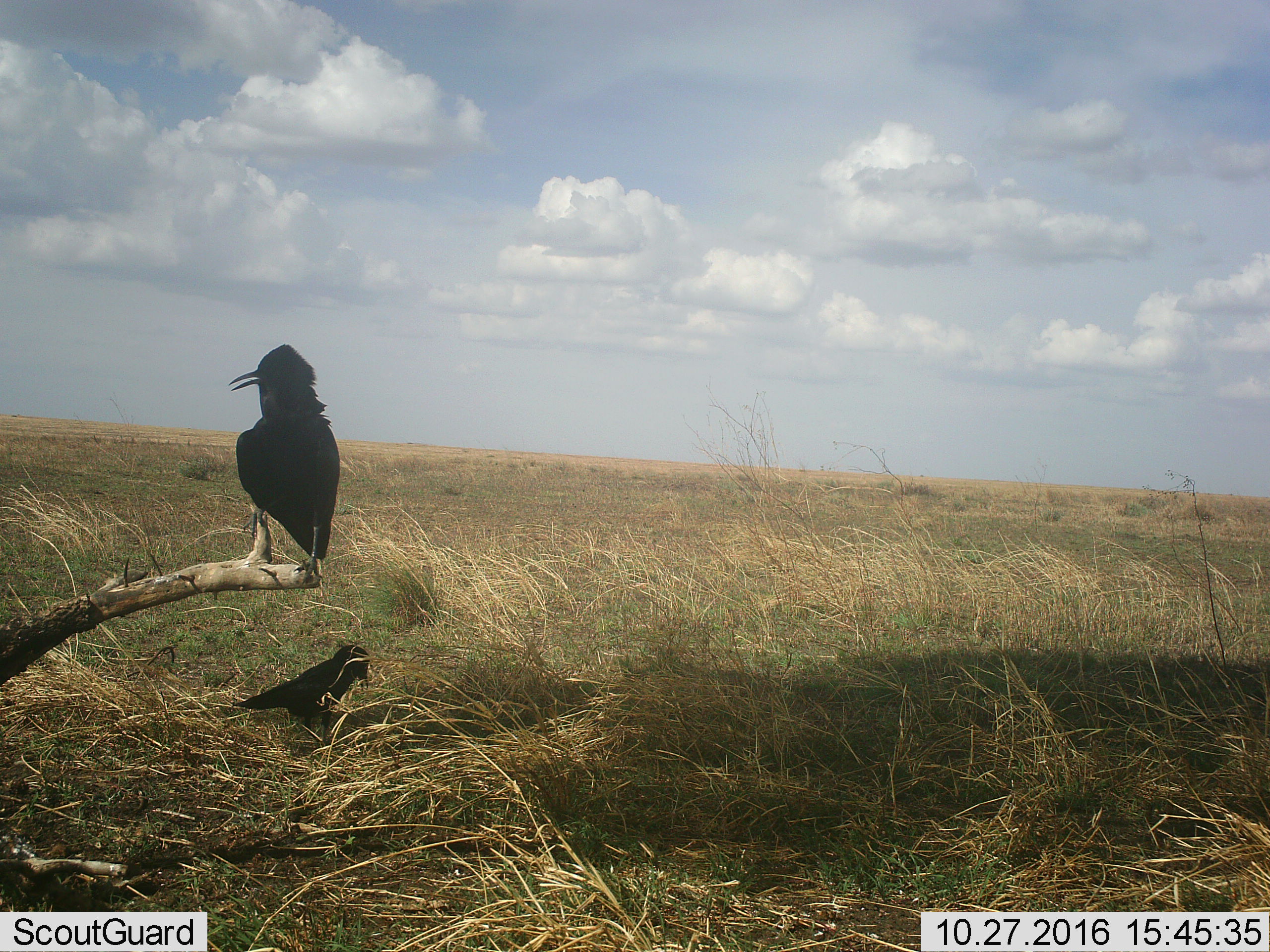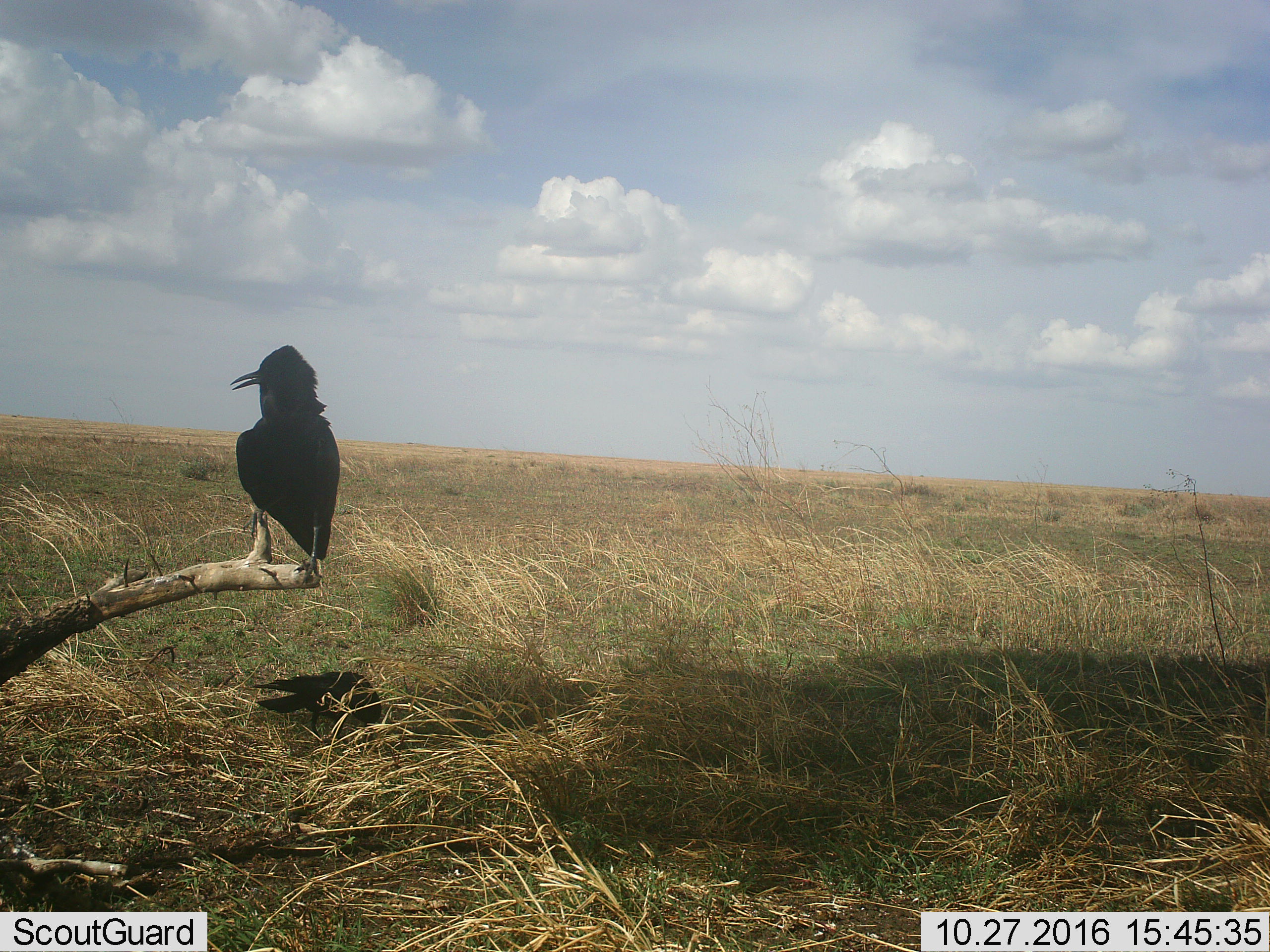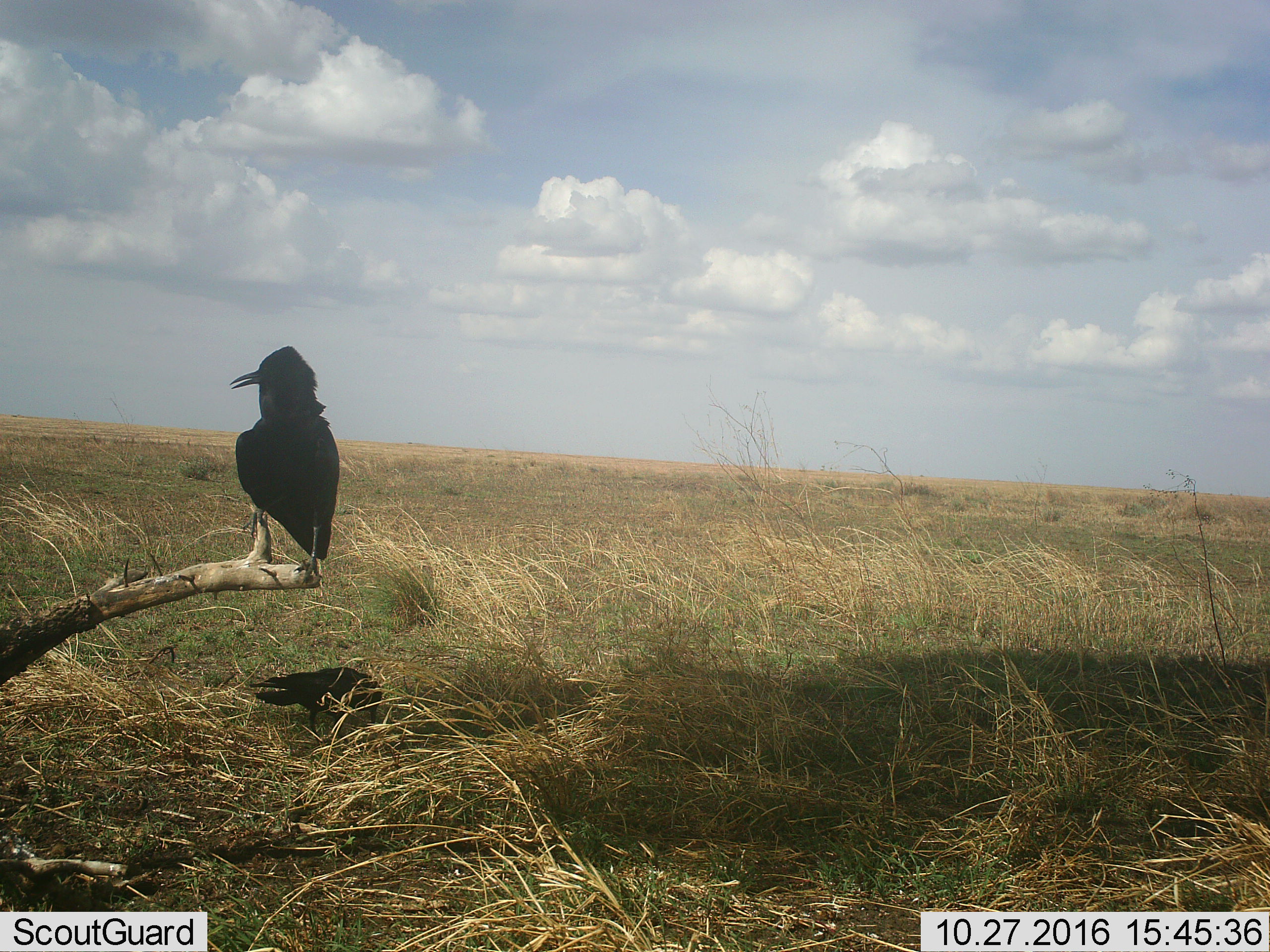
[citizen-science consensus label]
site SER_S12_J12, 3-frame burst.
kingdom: Animalia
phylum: Chordata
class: Aves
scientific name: Aves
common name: bird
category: birdother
Birdother (bird) (Aves), count 2. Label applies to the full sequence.